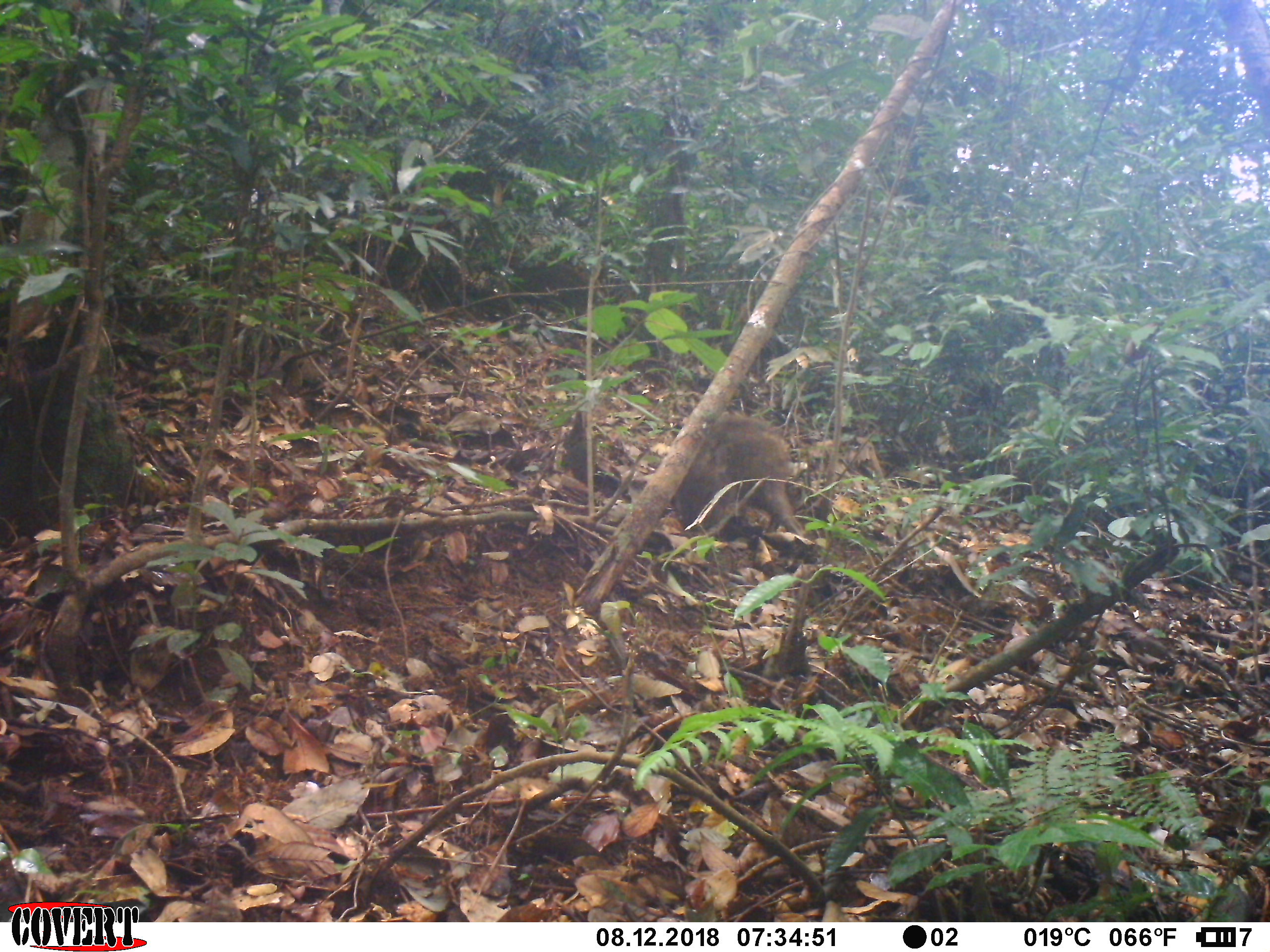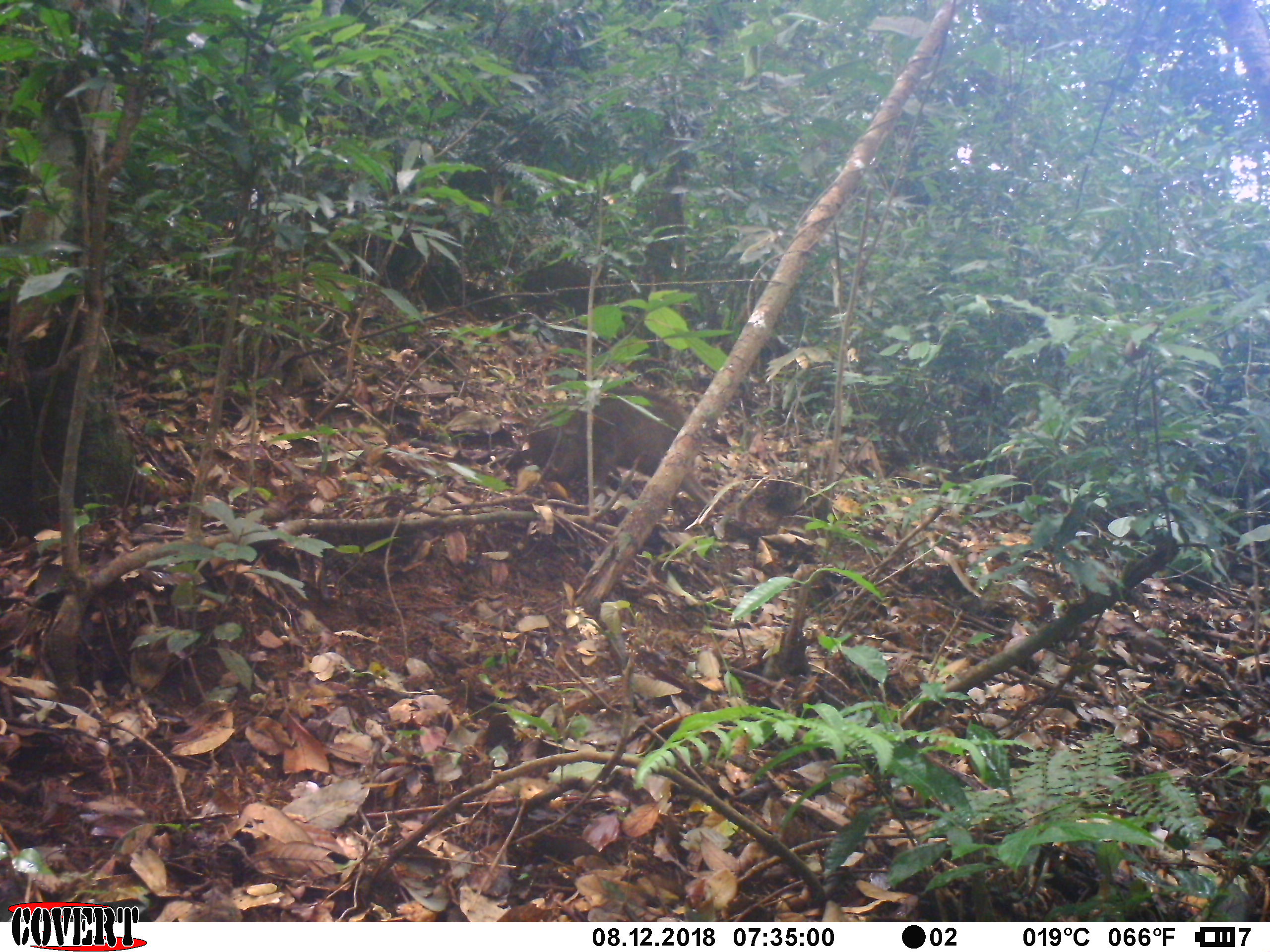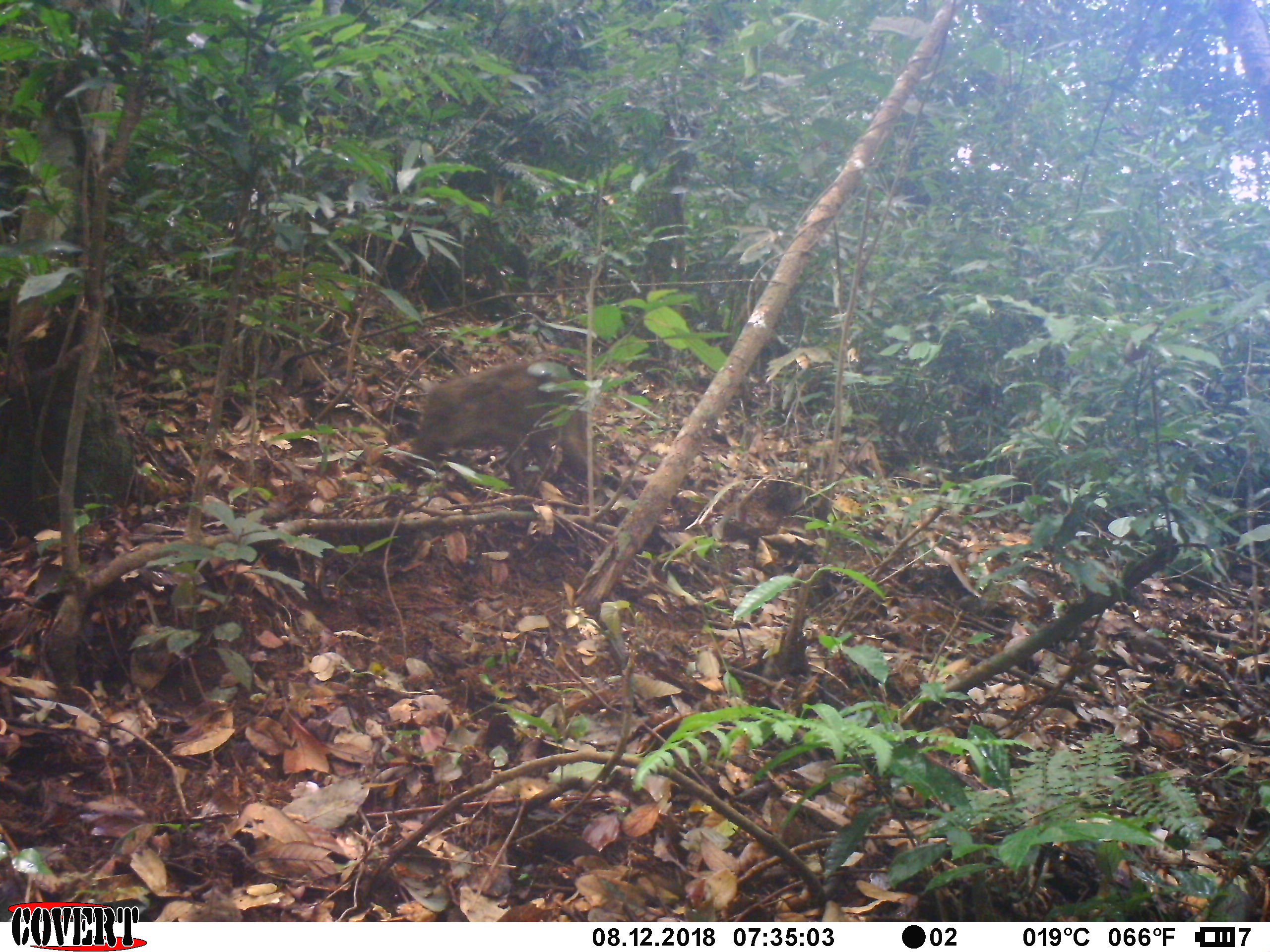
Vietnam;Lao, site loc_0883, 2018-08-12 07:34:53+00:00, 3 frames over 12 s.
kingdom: Animalia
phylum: Chordata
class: Mammalia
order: Artiodactyla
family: Suidae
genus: Sus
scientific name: Sus scrofa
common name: eurasian wild pig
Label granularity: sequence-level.